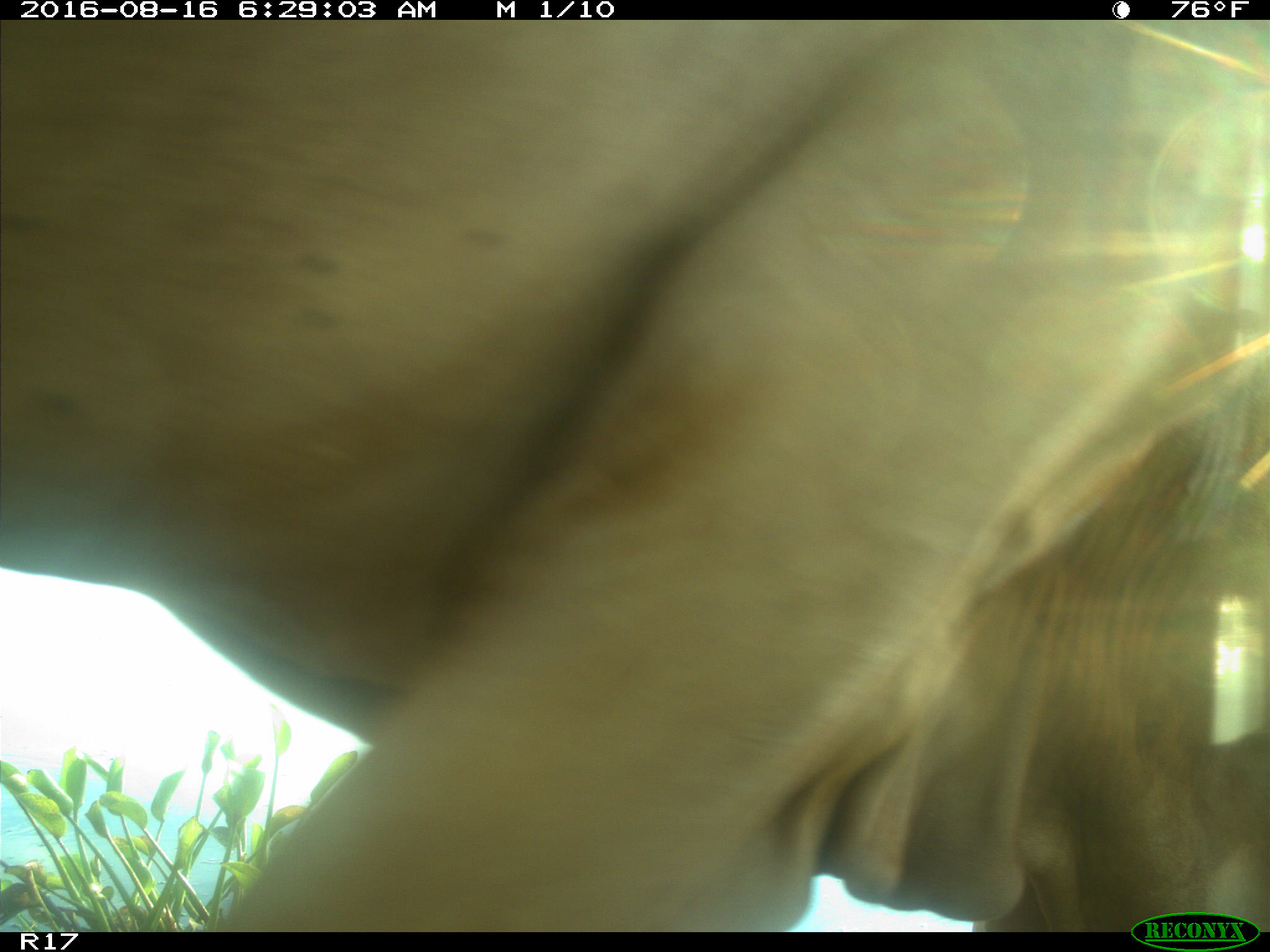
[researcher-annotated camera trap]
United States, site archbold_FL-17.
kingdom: Animalia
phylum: Chordata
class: Mammalia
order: Artiodactyla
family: Bovidae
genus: Bos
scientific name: Bos taurus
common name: domestic cow